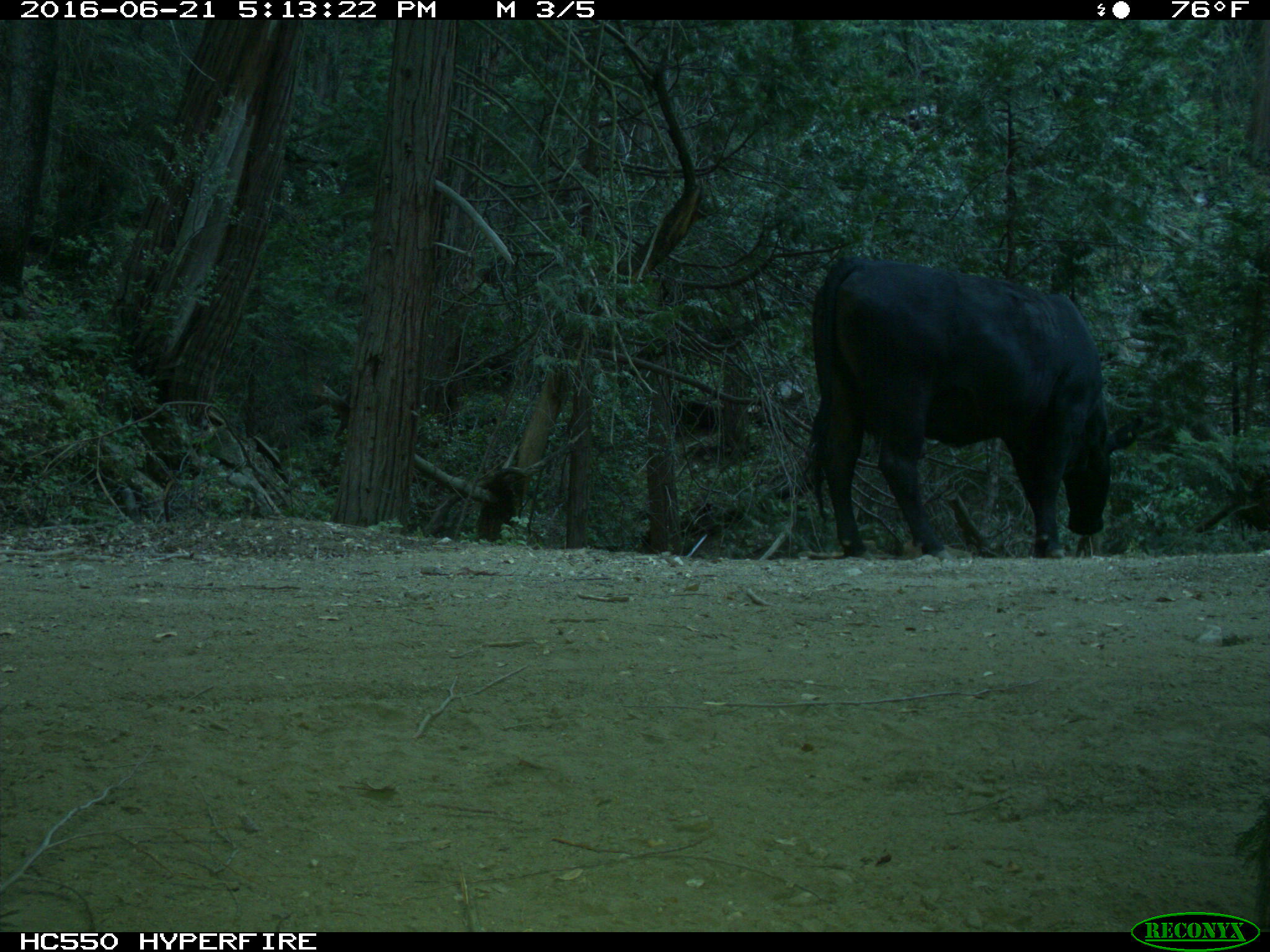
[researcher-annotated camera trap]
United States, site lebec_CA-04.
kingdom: Animalia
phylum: Chordata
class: Mammalia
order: Artiodactyla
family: Bovidae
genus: Bos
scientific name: Bos taurus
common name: domestic cow